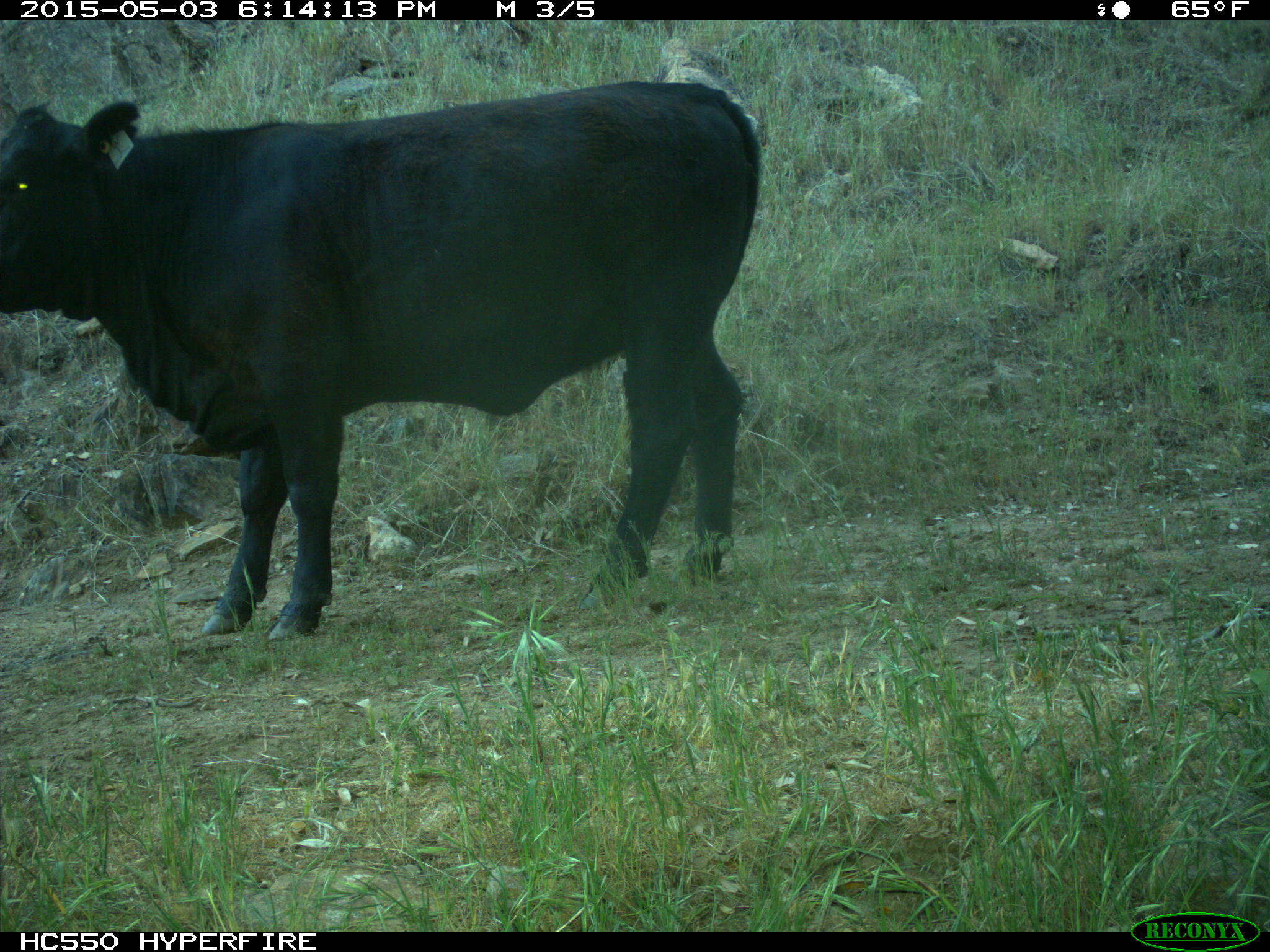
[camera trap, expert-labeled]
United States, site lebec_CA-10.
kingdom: Animalia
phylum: Chordata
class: Mammalia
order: Artiodactyla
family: Bovidae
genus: Bos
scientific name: Bos taurus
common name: domestic cow